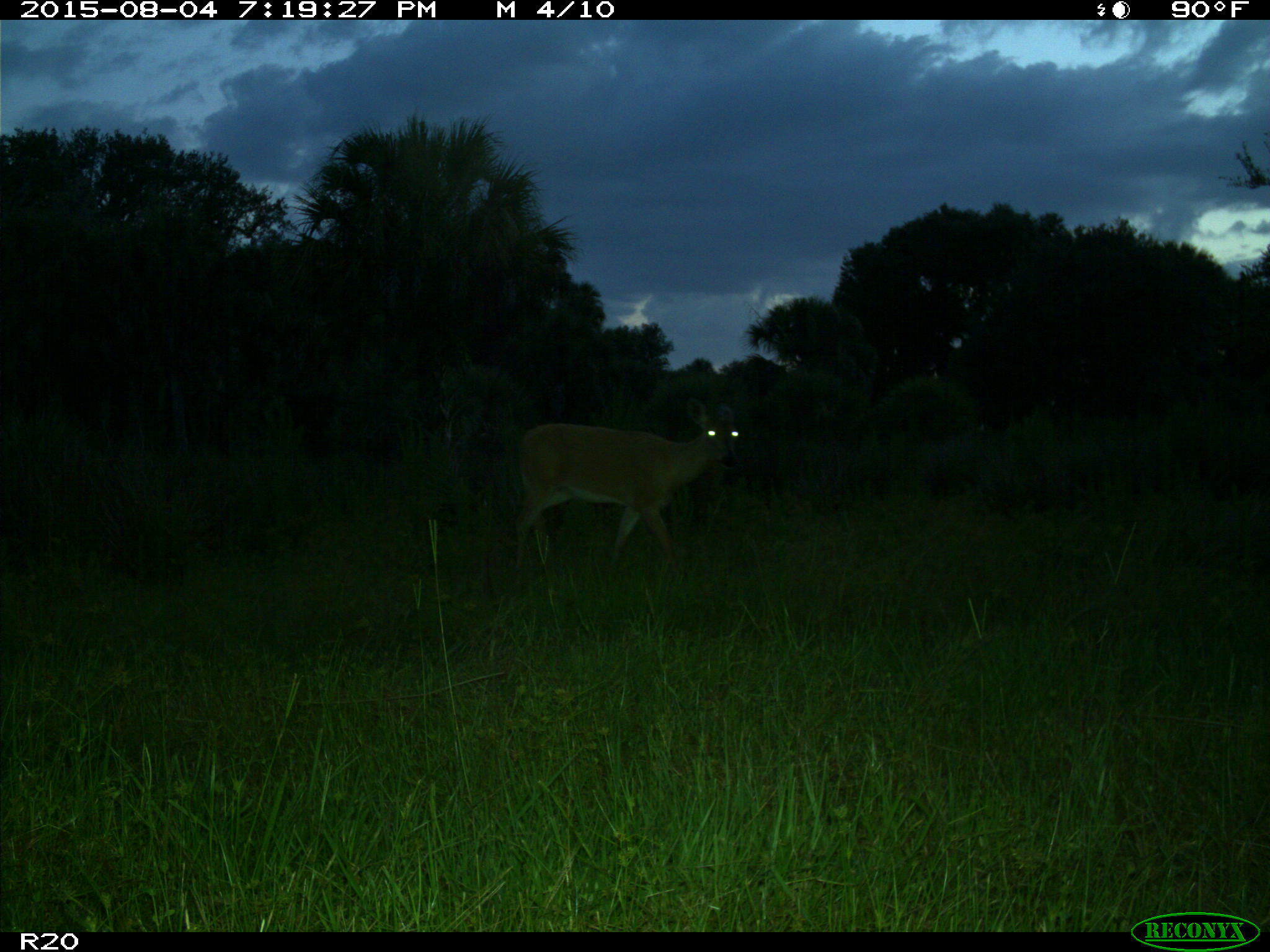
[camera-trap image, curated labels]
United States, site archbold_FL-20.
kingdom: Animalia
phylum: Chordata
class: Mammalia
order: Artiodactyla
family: Cervidae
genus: Odocoileus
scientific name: Odocoileus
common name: deer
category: unidentified deer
Unidentified deer (deer) (Odocoileus).